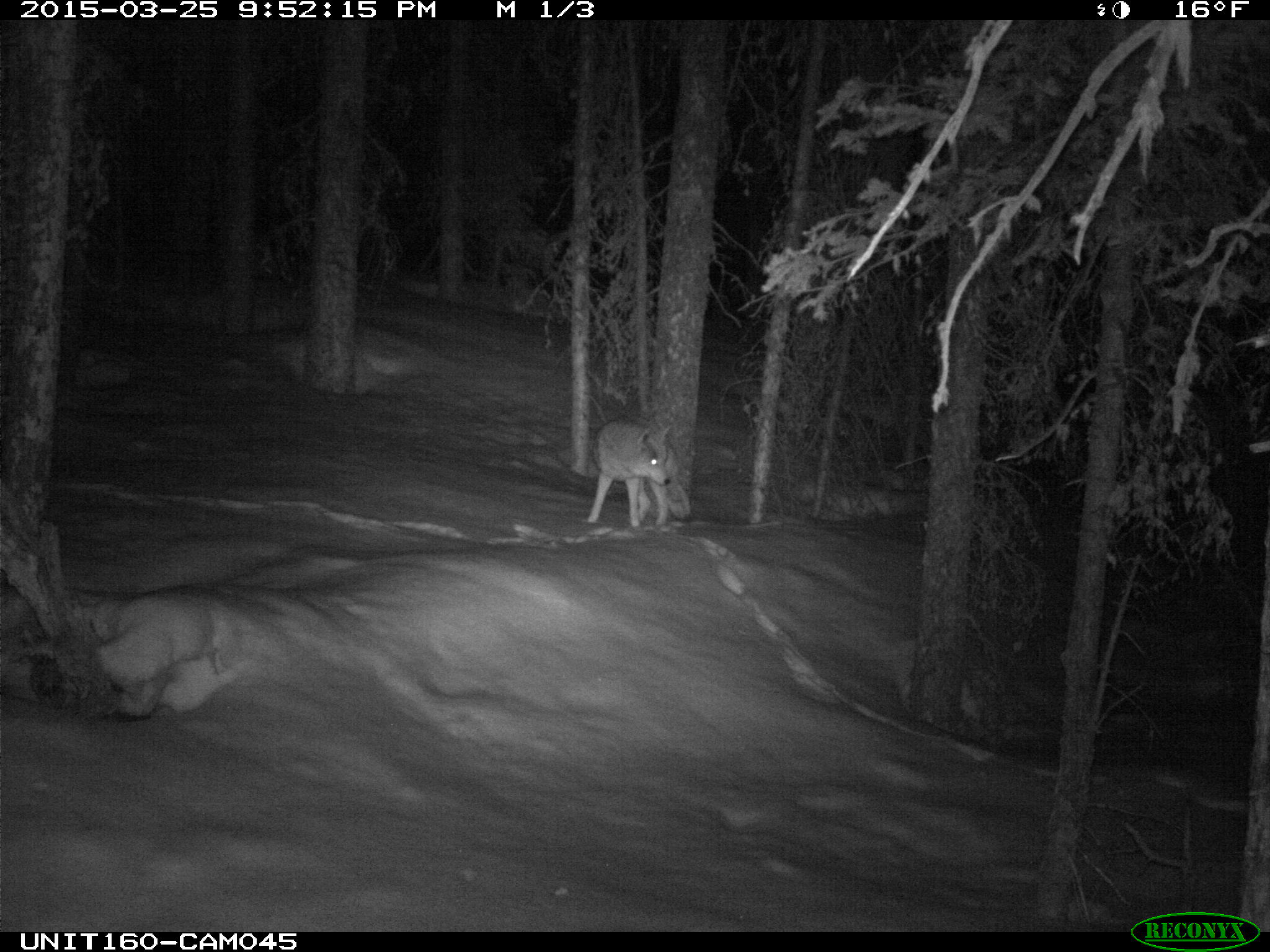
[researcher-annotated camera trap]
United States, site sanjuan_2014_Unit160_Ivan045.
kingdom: Animalia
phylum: Chordata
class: Mammalia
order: Carnivora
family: Canidae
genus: Canis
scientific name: Canis latrans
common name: coyote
Canis latrans (coyote).